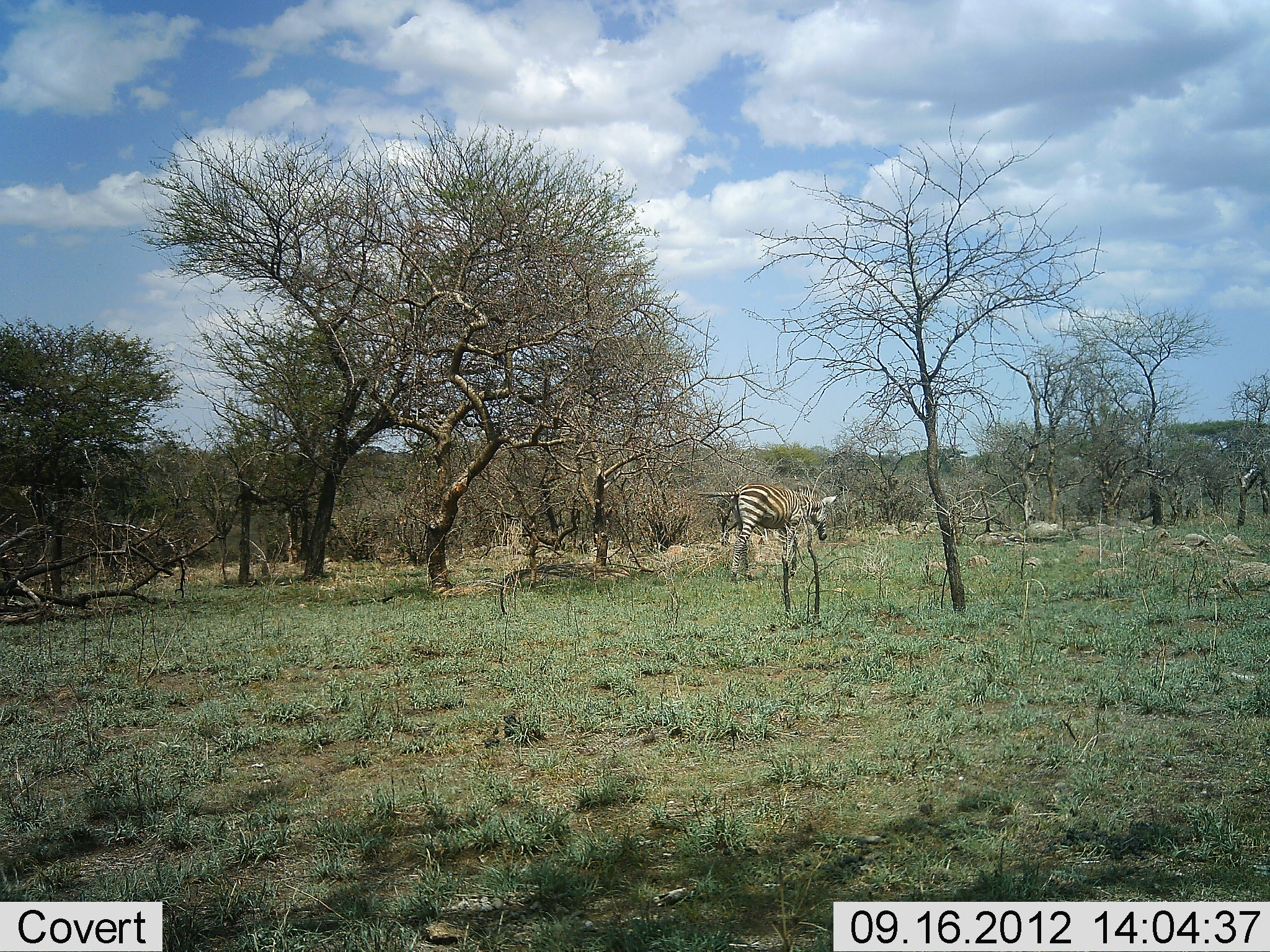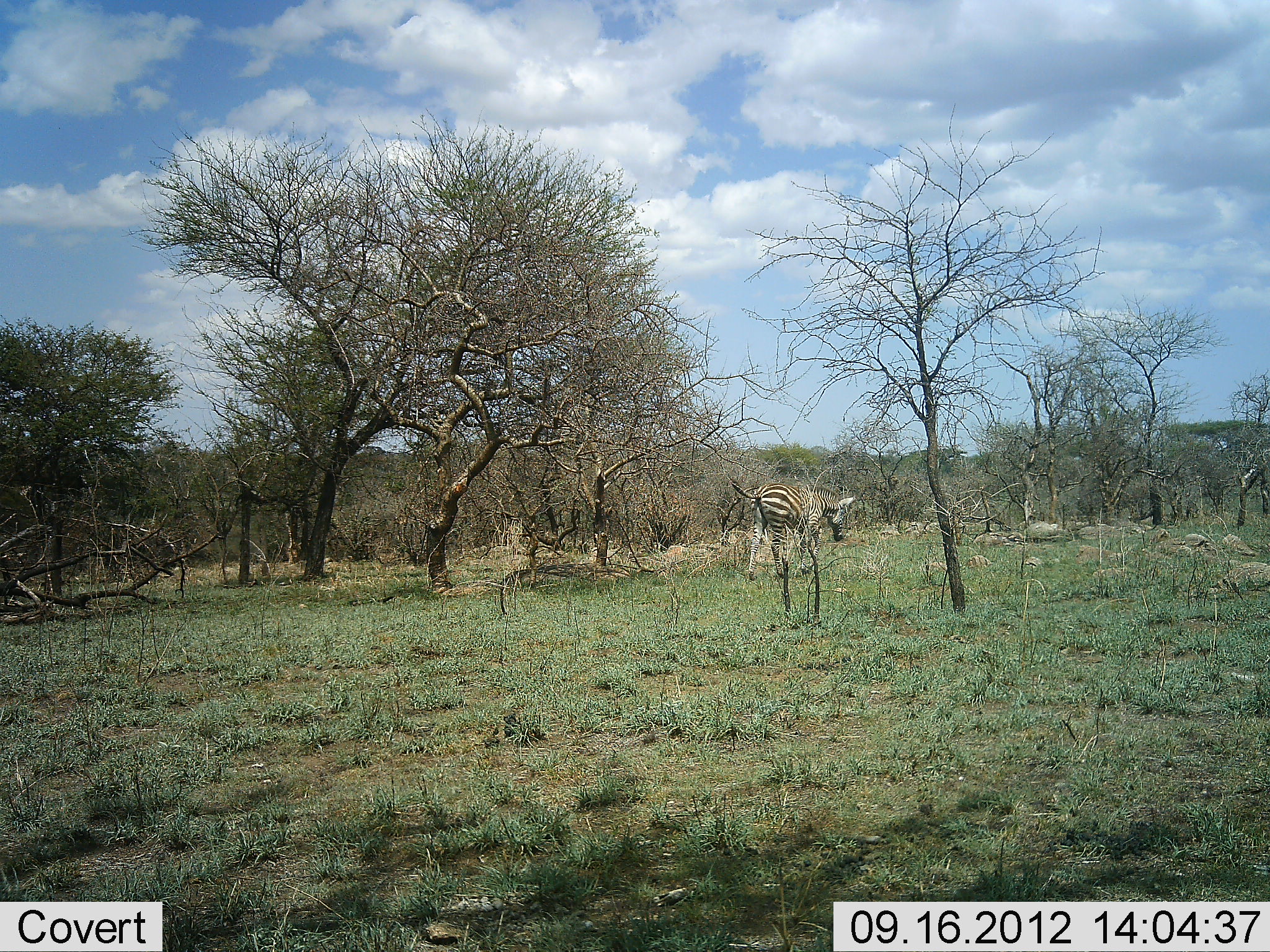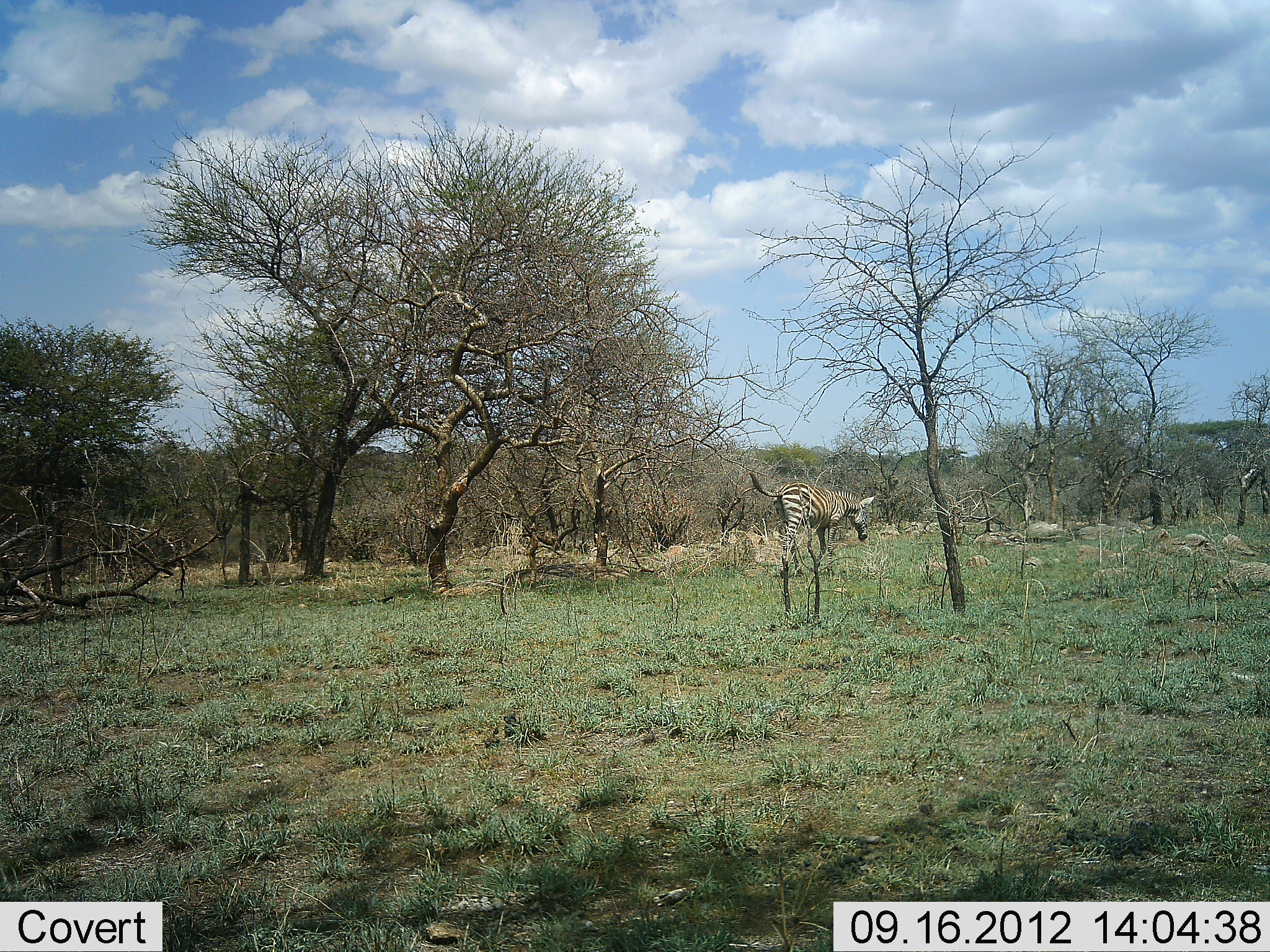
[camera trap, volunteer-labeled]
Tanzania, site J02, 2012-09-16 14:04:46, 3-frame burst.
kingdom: Animalia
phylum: Chordata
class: Mammalia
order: Perissodactyla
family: Equidae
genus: Equus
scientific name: Equus quagga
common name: plains zebra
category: zebra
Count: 1.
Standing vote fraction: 10%.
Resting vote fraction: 10%.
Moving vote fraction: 90%.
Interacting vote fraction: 0%.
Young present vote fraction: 0%.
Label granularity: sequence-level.